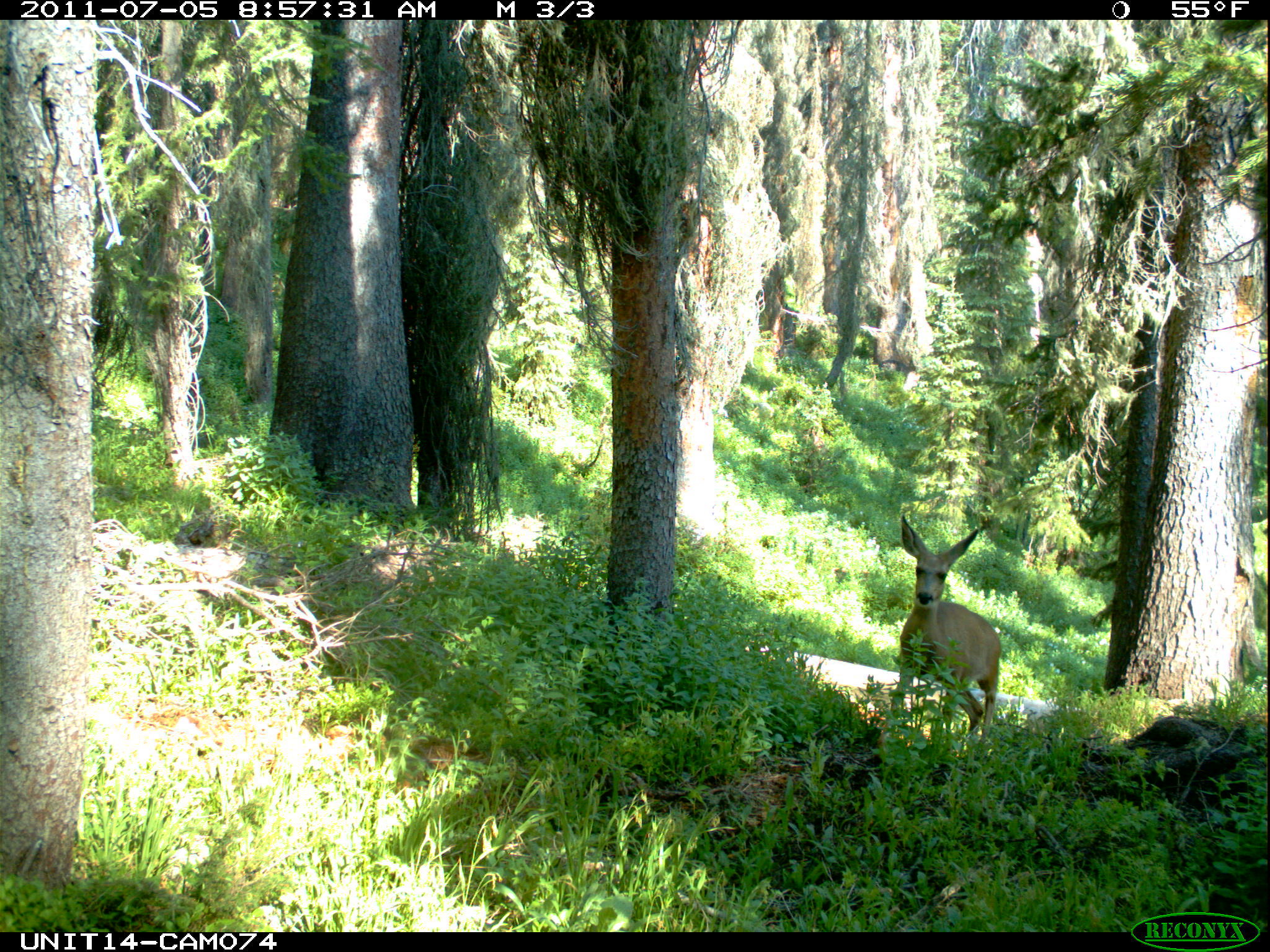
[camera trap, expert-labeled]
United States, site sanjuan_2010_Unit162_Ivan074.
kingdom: Animalia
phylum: Chordata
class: Mammalia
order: Artiodactyla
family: Cervidae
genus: Odocoileus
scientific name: Odocoileus hemionus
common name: mule deer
Odocoileus hemionus (mule deer).